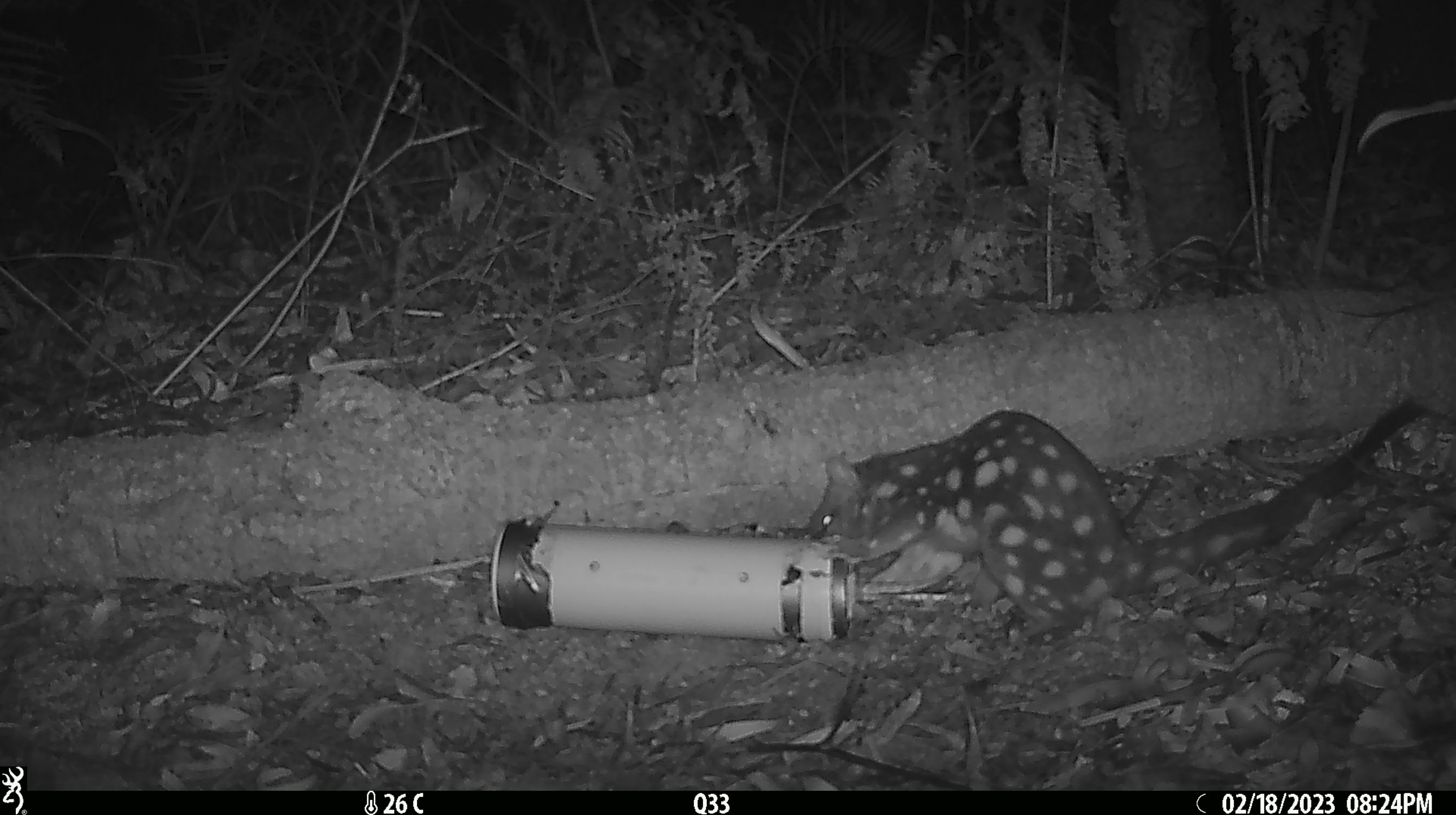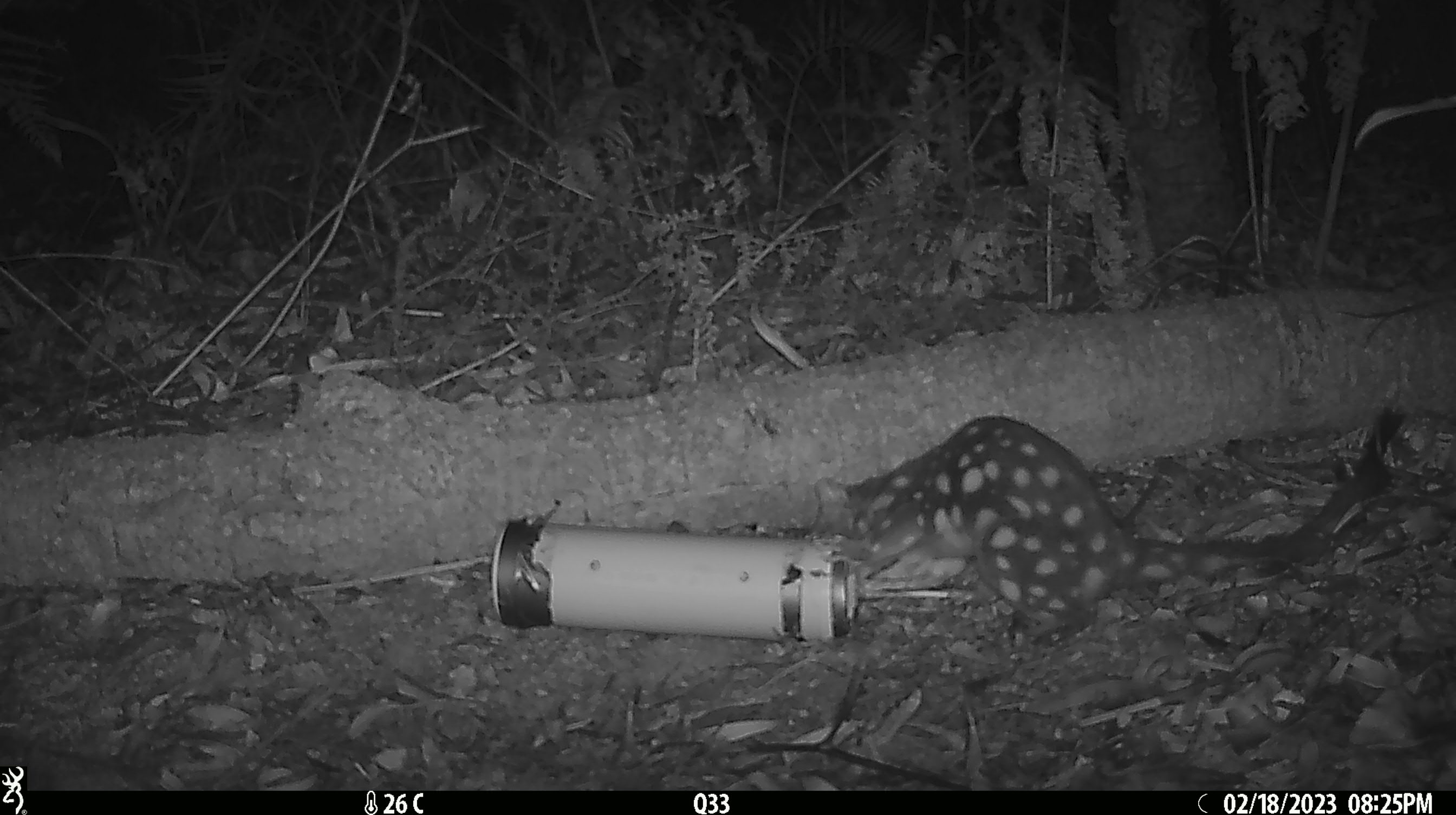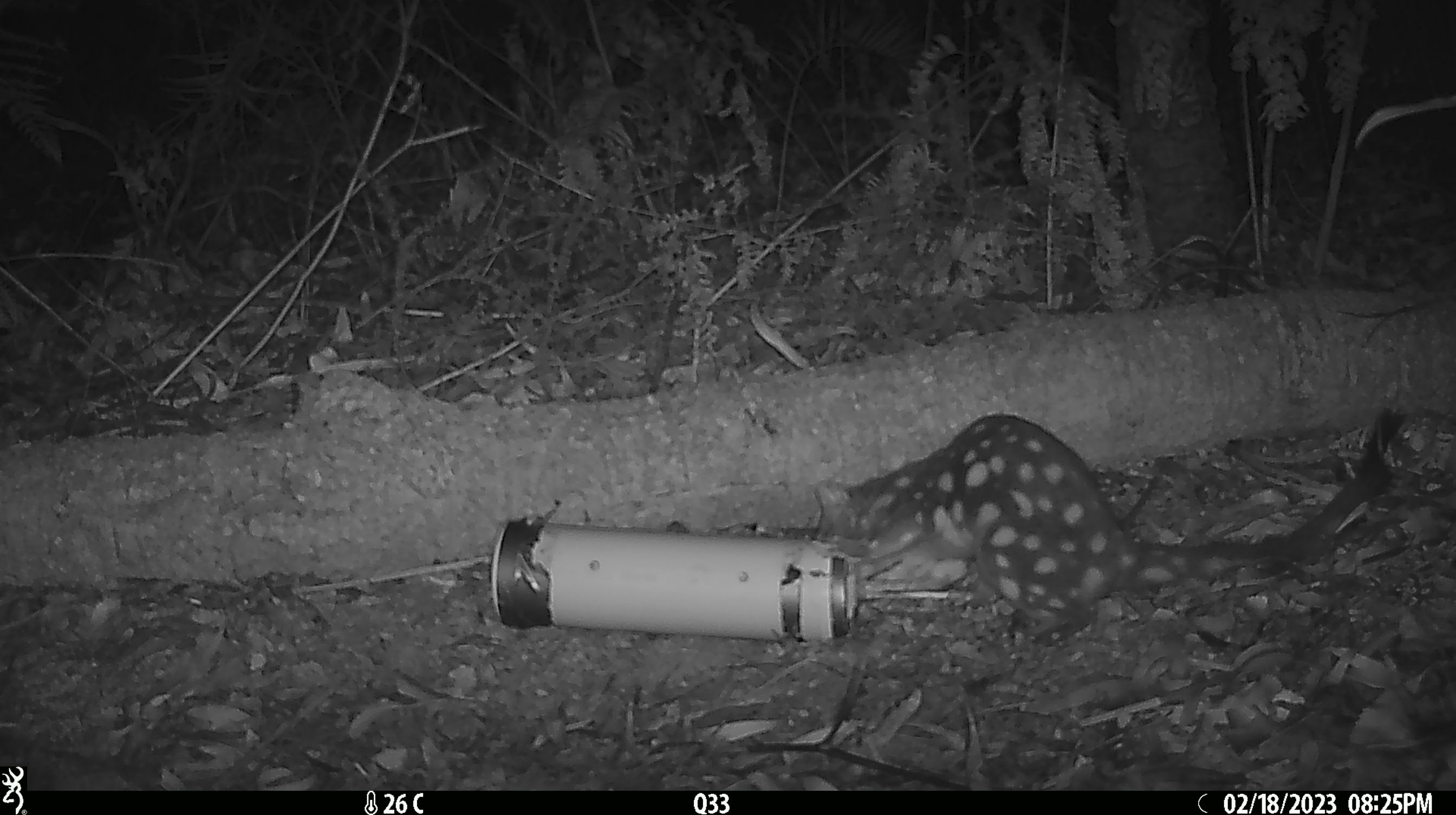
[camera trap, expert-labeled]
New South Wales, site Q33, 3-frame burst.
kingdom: Animalia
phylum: Chordata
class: Mammalia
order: Dasyuromorphia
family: Dasyuridae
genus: Dasyurus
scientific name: Dasyurus maculatus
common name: spotted-tailed quoll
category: quoll